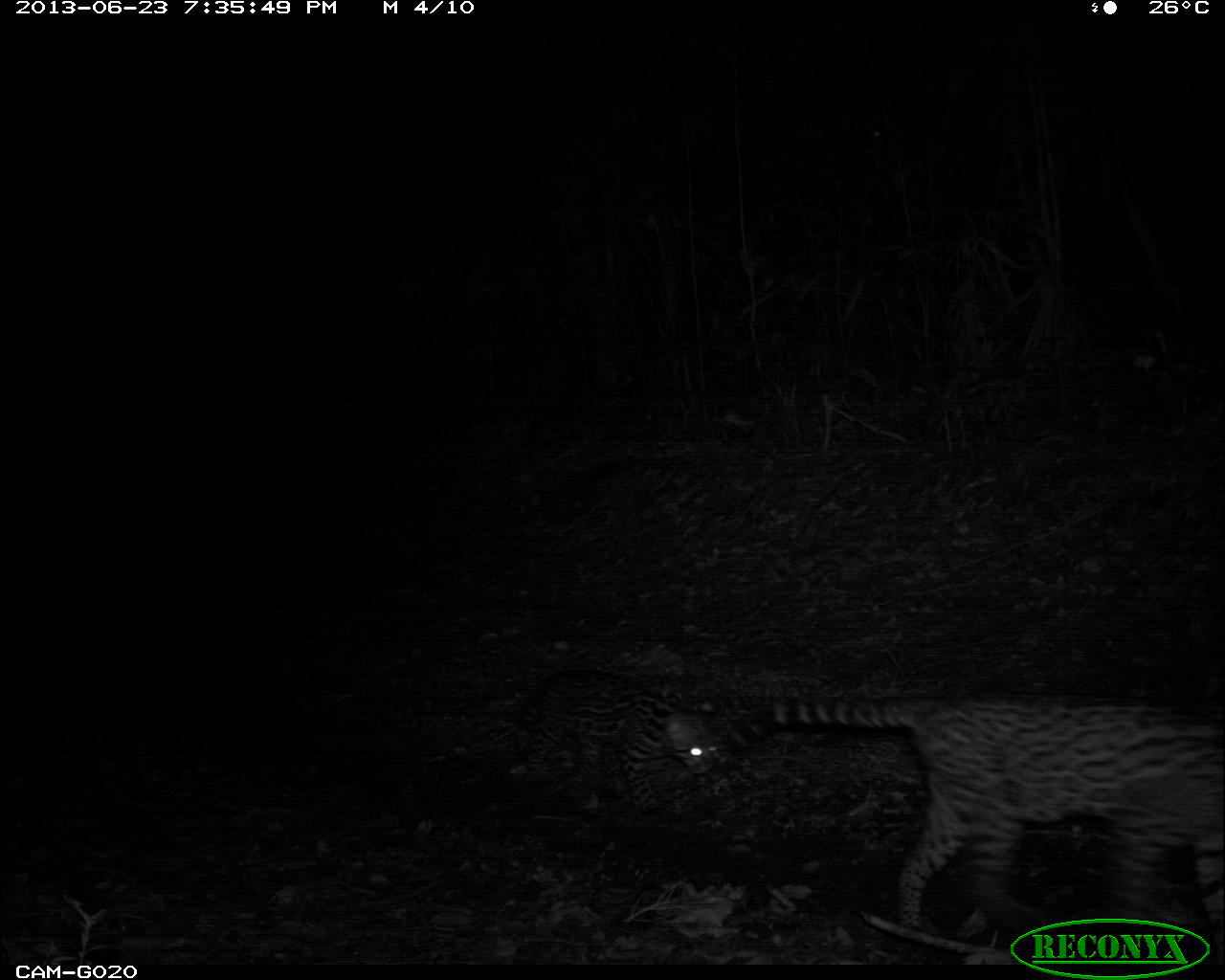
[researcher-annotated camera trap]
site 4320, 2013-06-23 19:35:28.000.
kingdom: Animalia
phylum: Chordata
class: Mammalia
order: Carnivora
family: Felidae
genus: Leopardus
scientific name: Leopardus pardalis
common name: ocelot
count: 1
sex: female